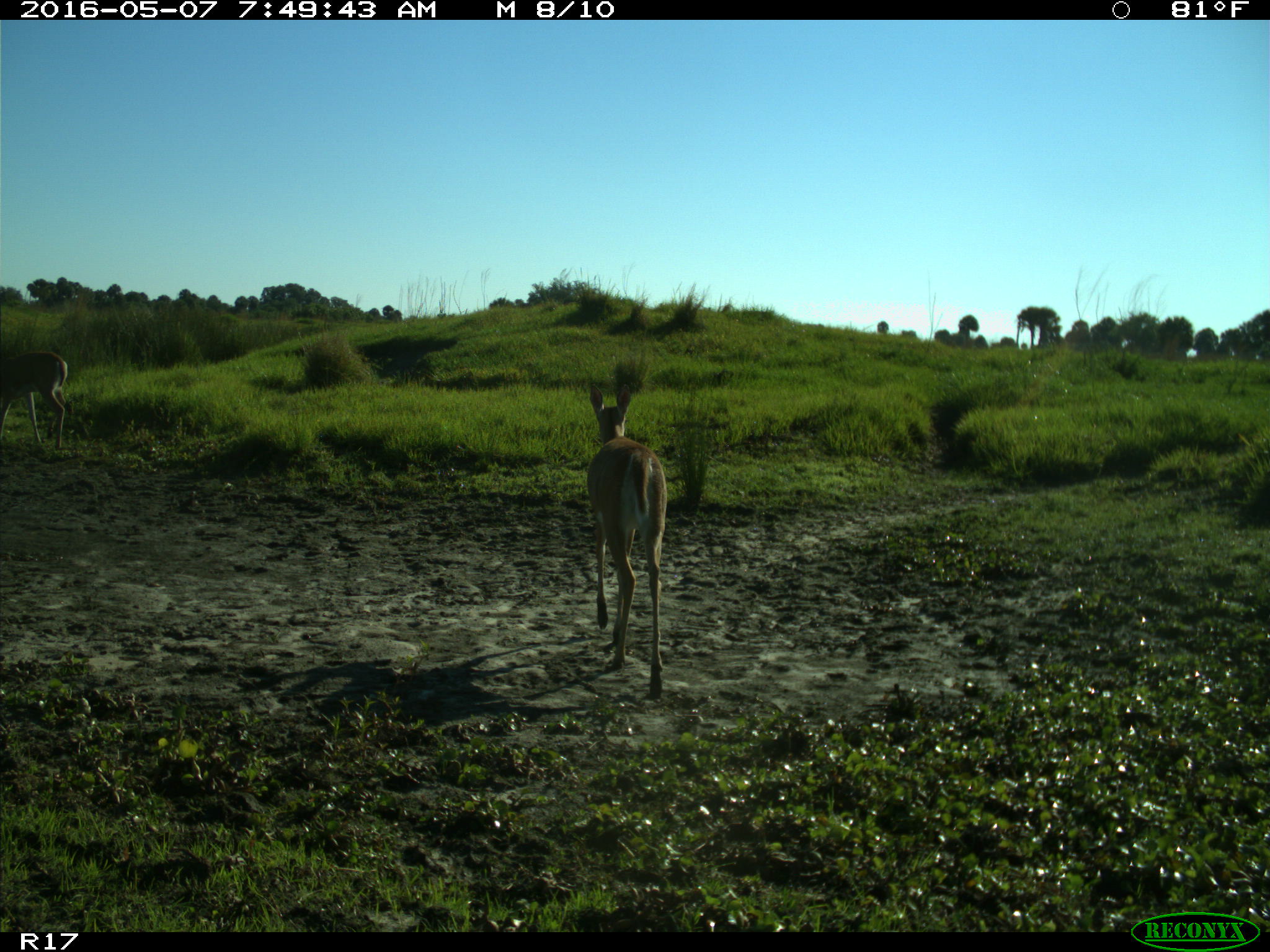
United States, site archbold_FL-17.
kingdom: Animalia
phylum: Chordata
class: Mammalia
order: Artiodactyla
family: Cervidae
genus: Odocoileus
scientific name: Odocoileus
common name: deer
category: unidentified deer